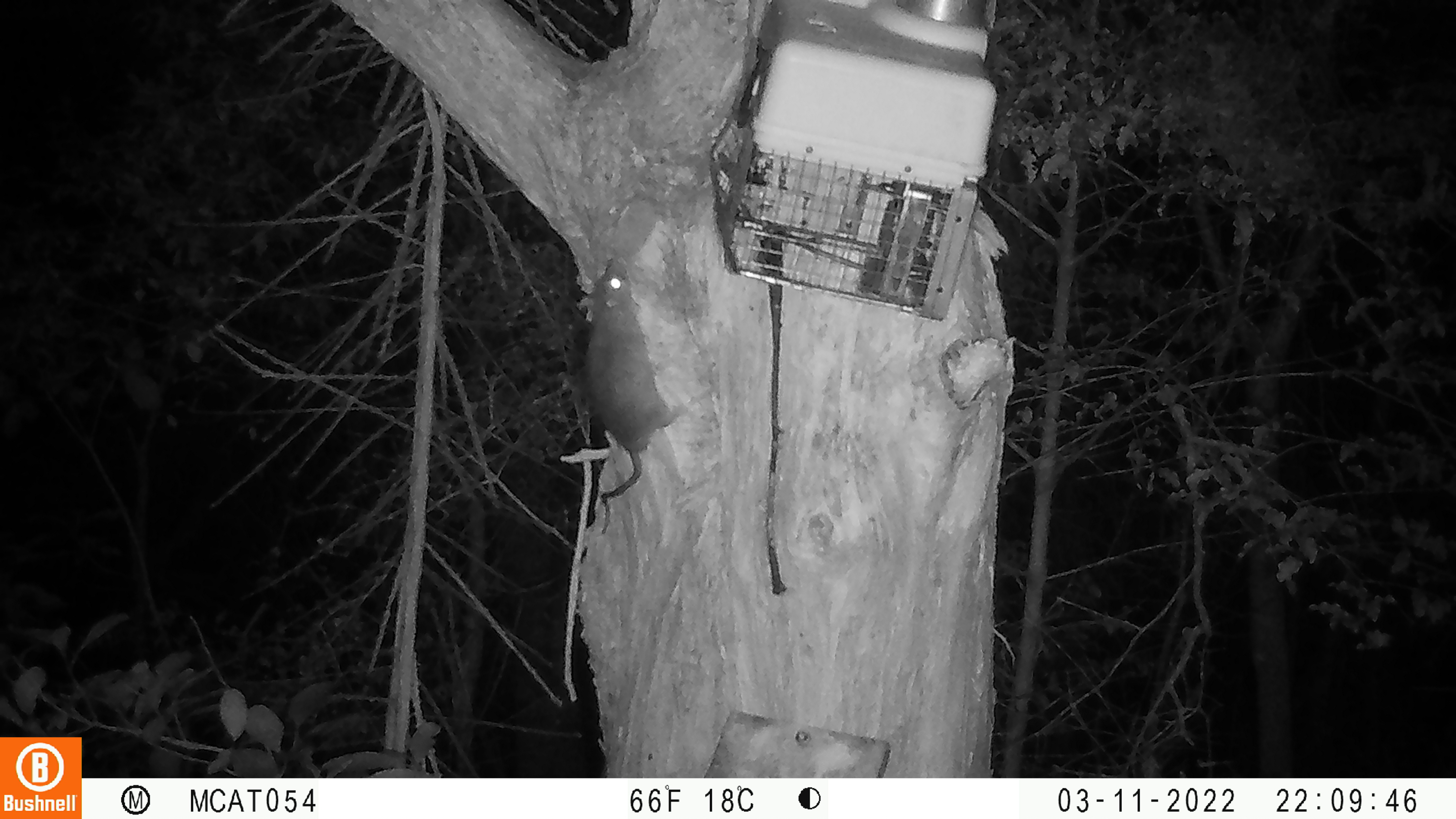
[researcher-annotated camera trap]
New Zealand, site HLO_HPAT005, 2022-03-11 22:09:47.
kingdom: Animalia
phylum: Chordata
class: Mammalia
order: Rodentia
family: Muridae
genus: Rattus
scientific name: Rattus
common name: rat